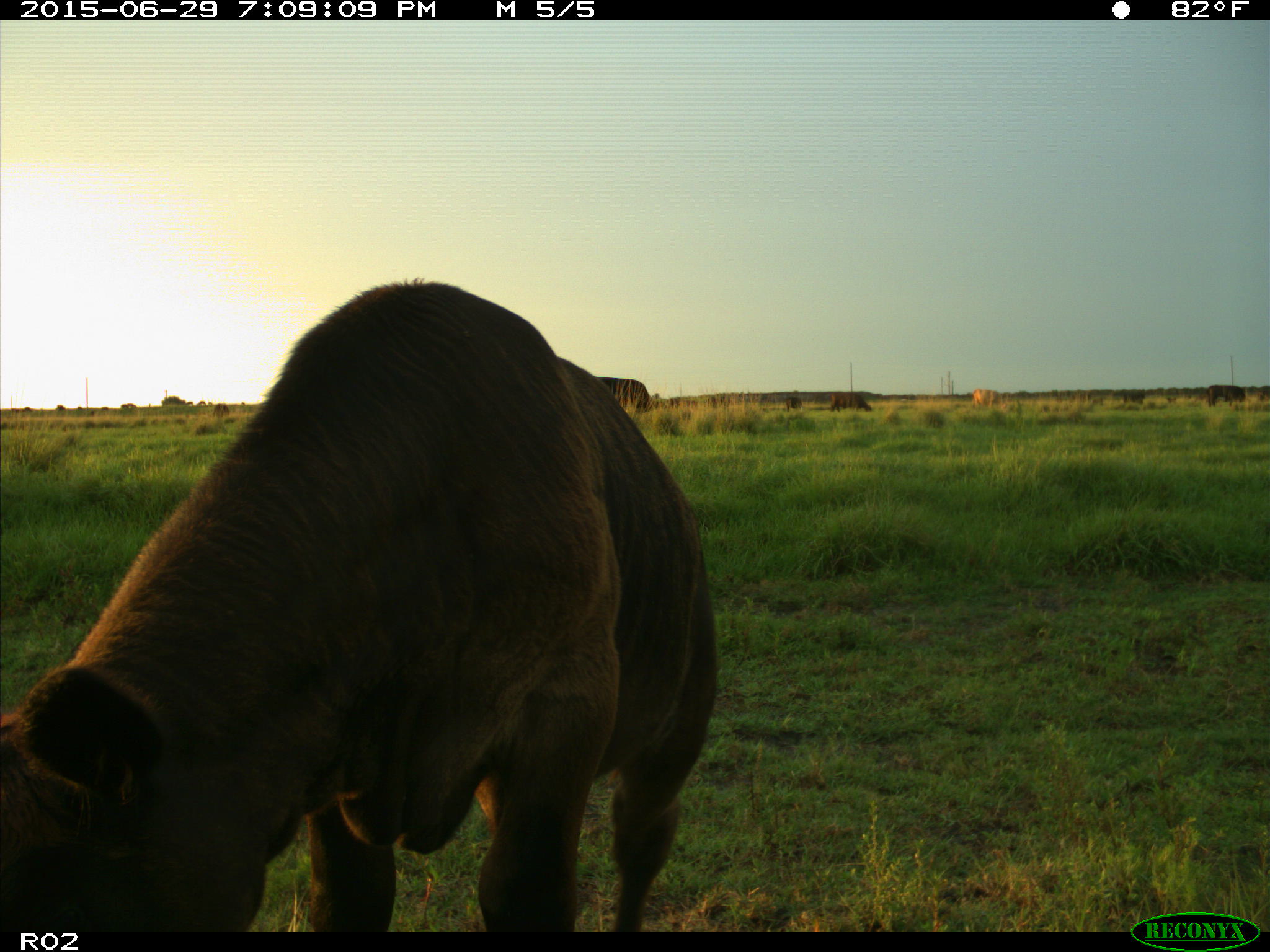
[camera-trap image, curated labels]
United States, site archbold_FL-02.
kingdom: Animalia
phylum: Chordata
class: Mammalia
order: Artiodactyla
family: Bovidae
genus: Bos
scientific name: Bos taurus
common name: domestic cow